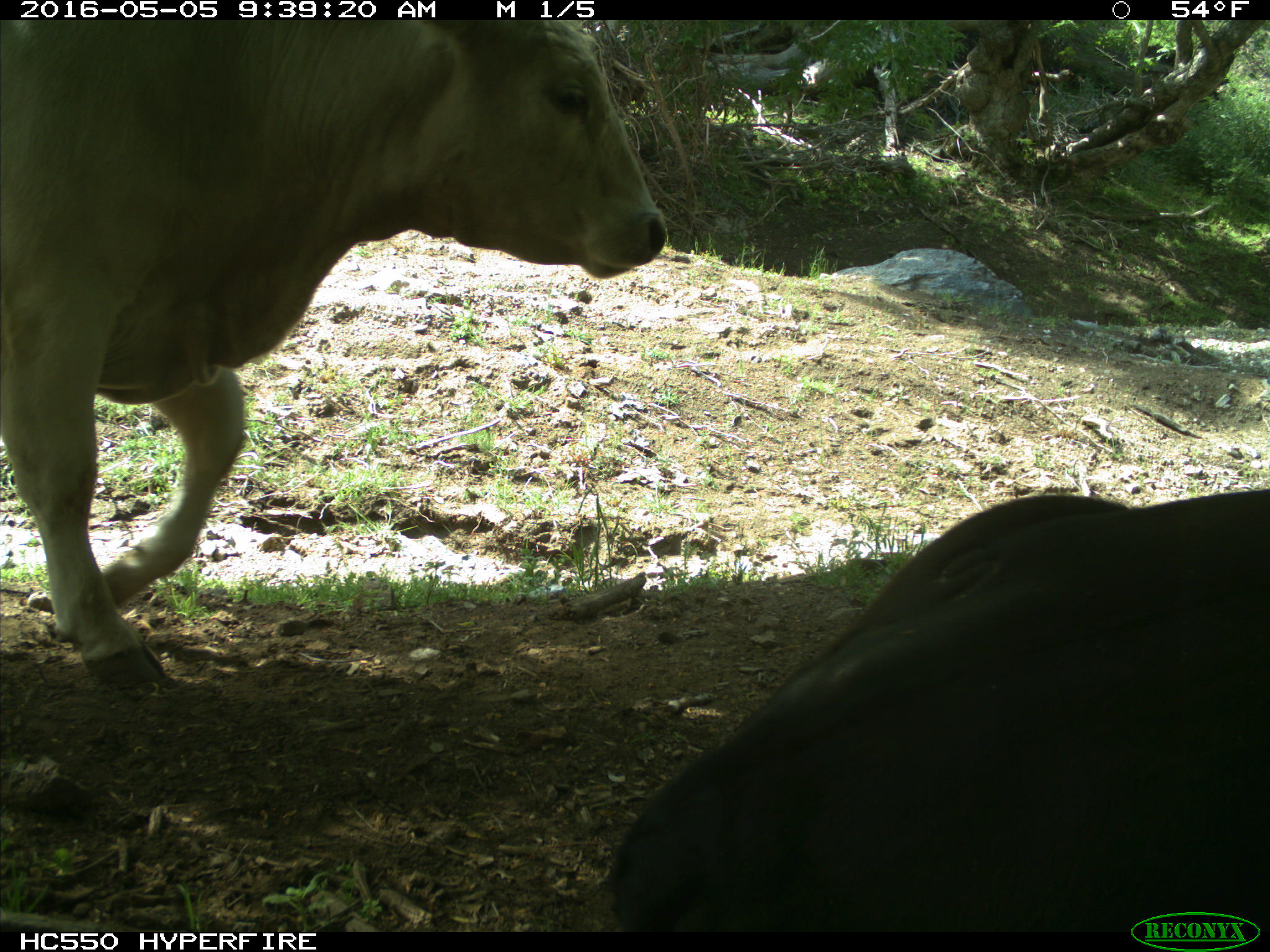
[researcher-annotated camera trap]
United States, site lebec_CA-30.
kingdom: Animalia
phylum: Chordata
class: Mammalia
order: Artiodactyla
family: Bovidae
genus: Bos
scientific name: Bos taurus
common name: domestic cow